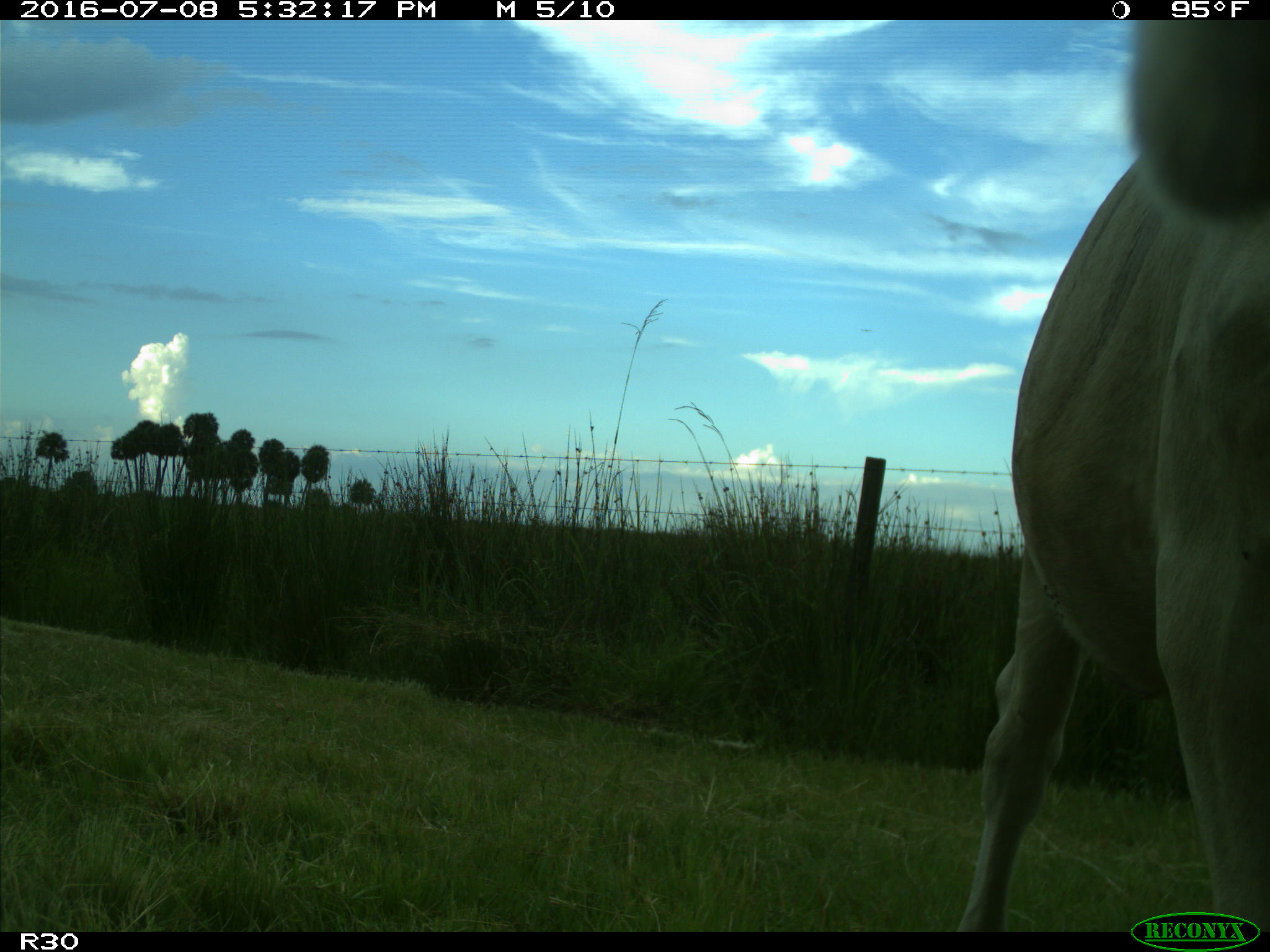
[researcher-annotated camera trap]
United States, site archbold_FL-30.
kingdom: Animalia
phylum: Chordata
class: Mammalia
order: Artiodactyla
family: Bovidae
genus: Bos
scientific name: Bos taurus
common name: domestic cow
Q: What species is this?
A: Bos taurus (domestic cow).